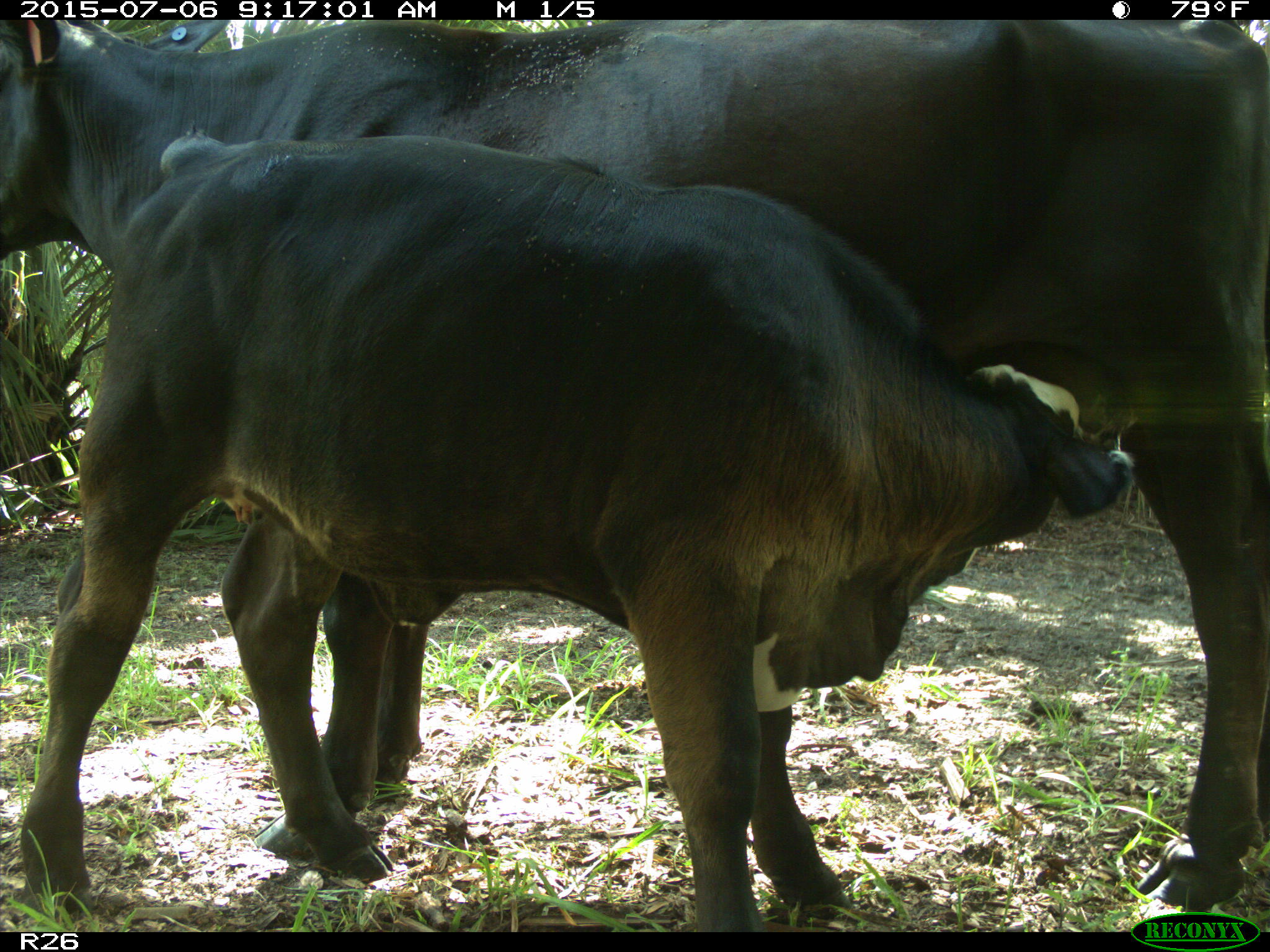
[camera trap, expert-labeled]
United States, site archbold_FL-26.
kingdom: Animalia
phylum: Chordata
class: Mammalia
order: Artiodactyla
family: Bovidae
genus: Bos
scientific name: Bos taurus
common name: domestic cow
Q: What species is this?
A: Bos taurus (domestic cow).